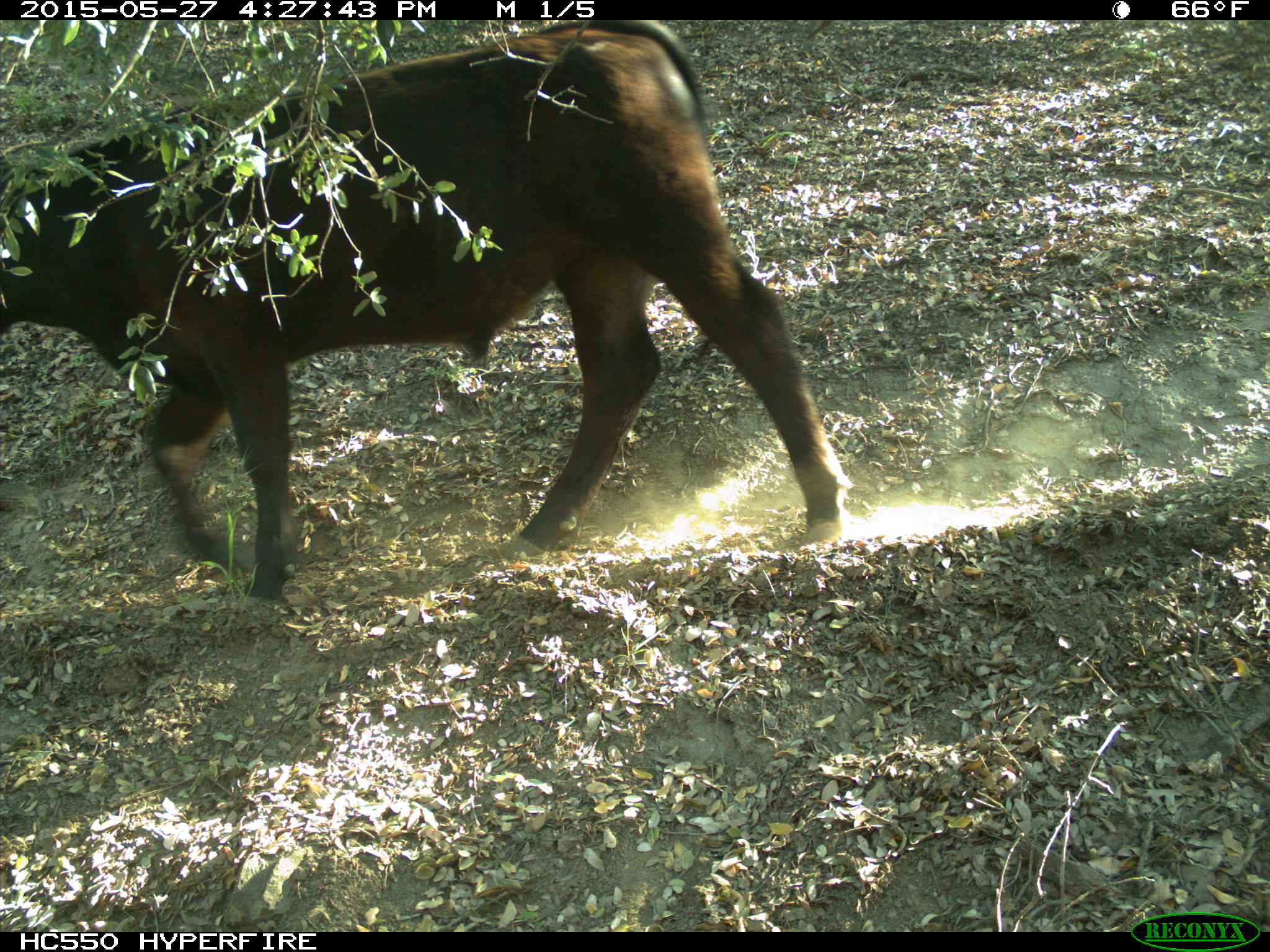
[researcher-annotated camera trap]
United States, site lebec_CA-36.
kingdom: Animalia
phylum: Chordata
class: Mammalia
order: Artiodactyla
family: Bovidae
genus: Bos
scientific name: Bos taurus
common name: domestic cow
Bos taurus (domestic cow).